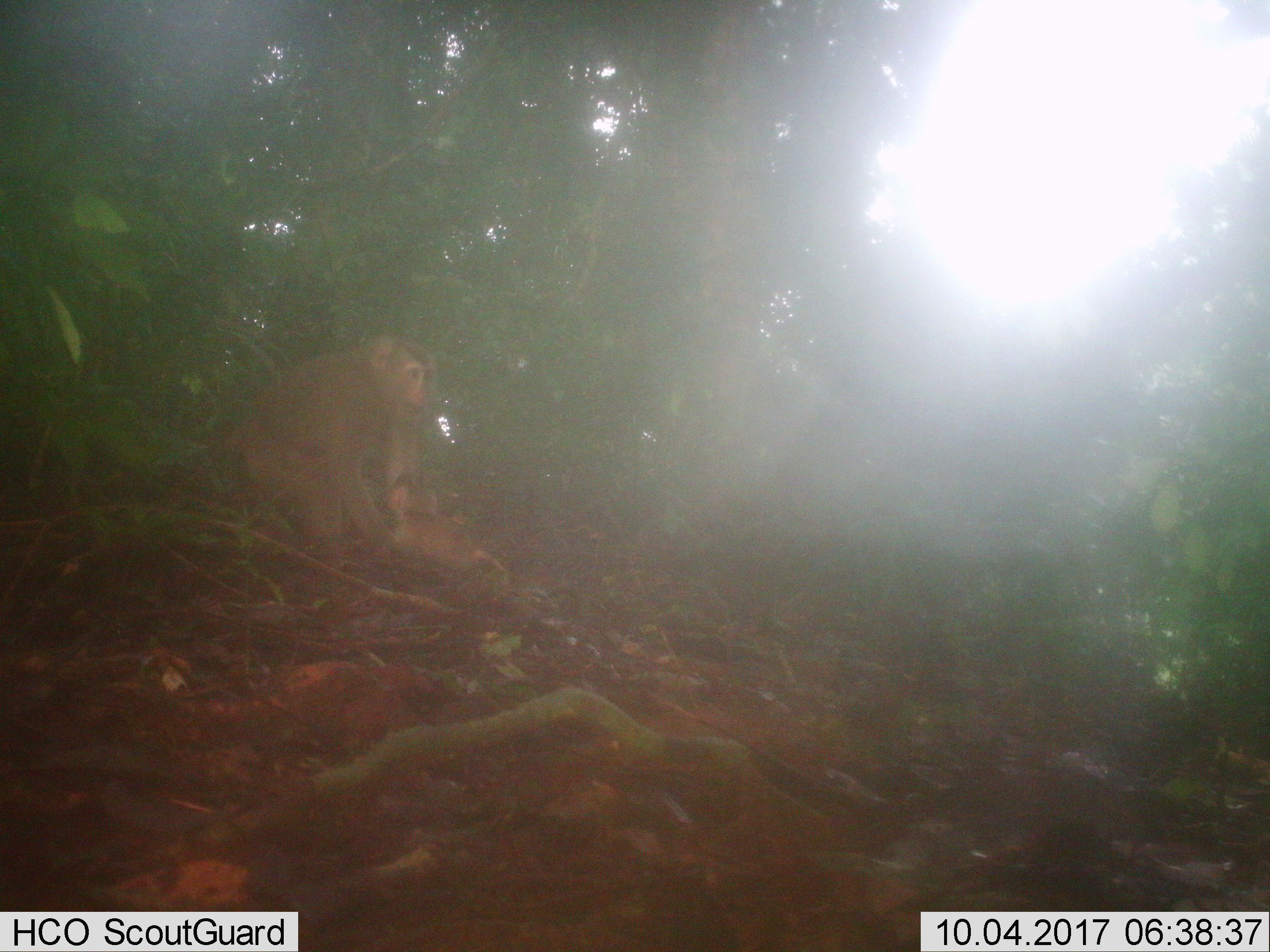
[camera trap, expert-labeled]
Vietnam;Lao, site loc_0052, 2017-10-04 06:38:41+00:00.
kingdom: Animalia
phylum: Chordata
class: Mammalia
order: Primates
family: Cercopithecidae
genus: Macaca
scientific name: Macaca nemestrina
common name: pig-tailed macaque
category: pig tailed macaque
Pig tailed macaque (pig-tailed macaque) (Macaca nemestrina). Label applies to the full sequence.